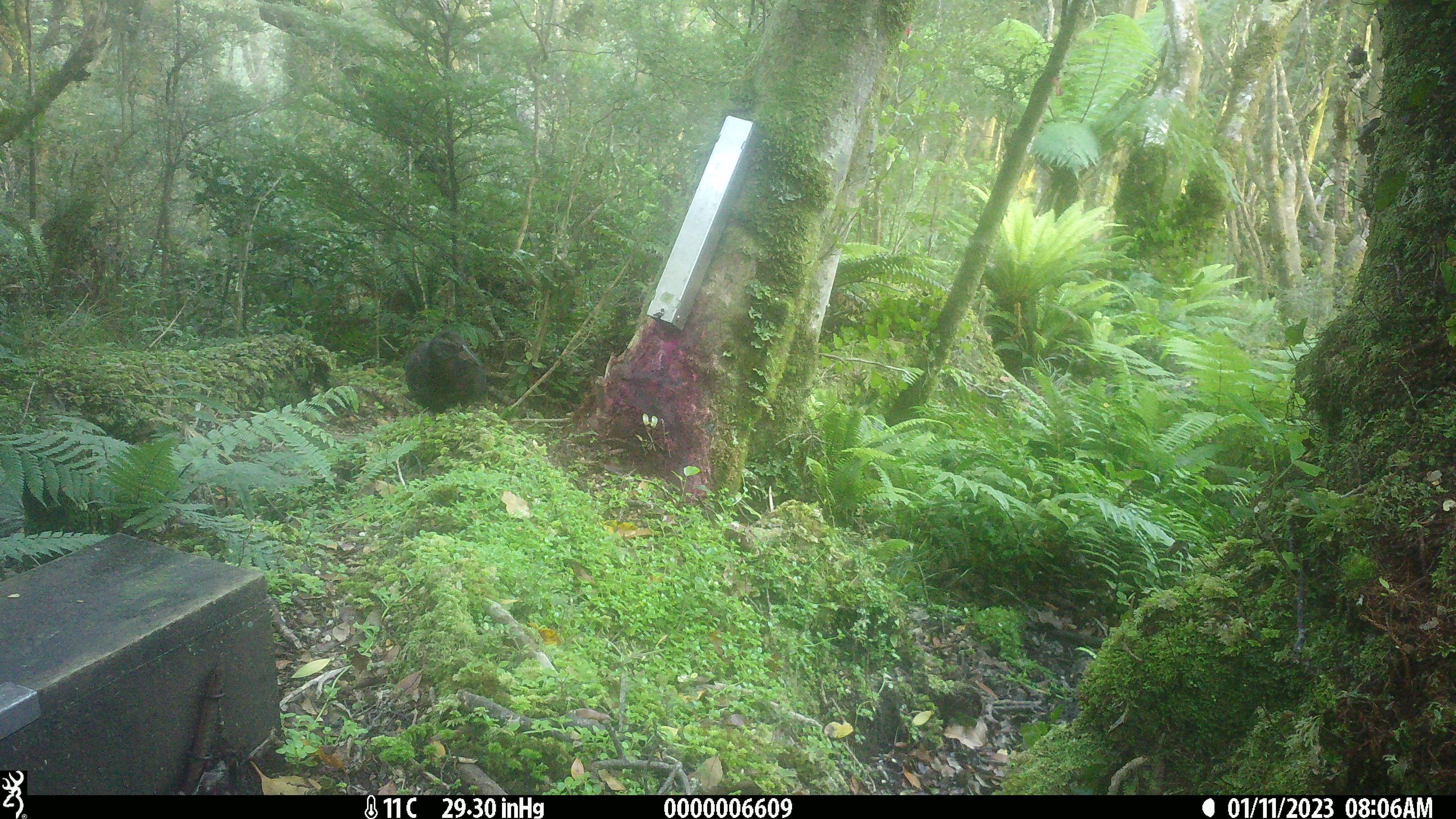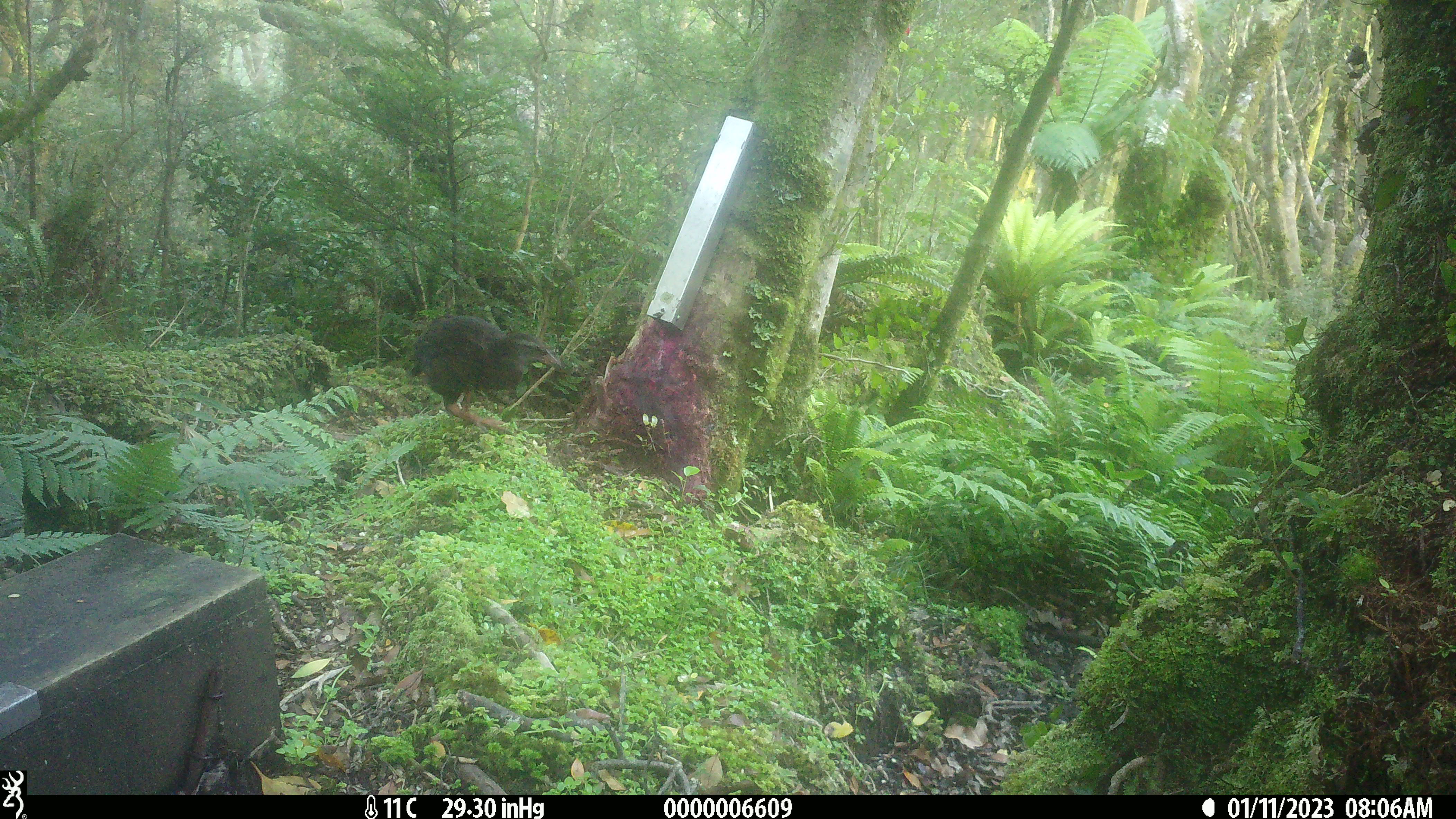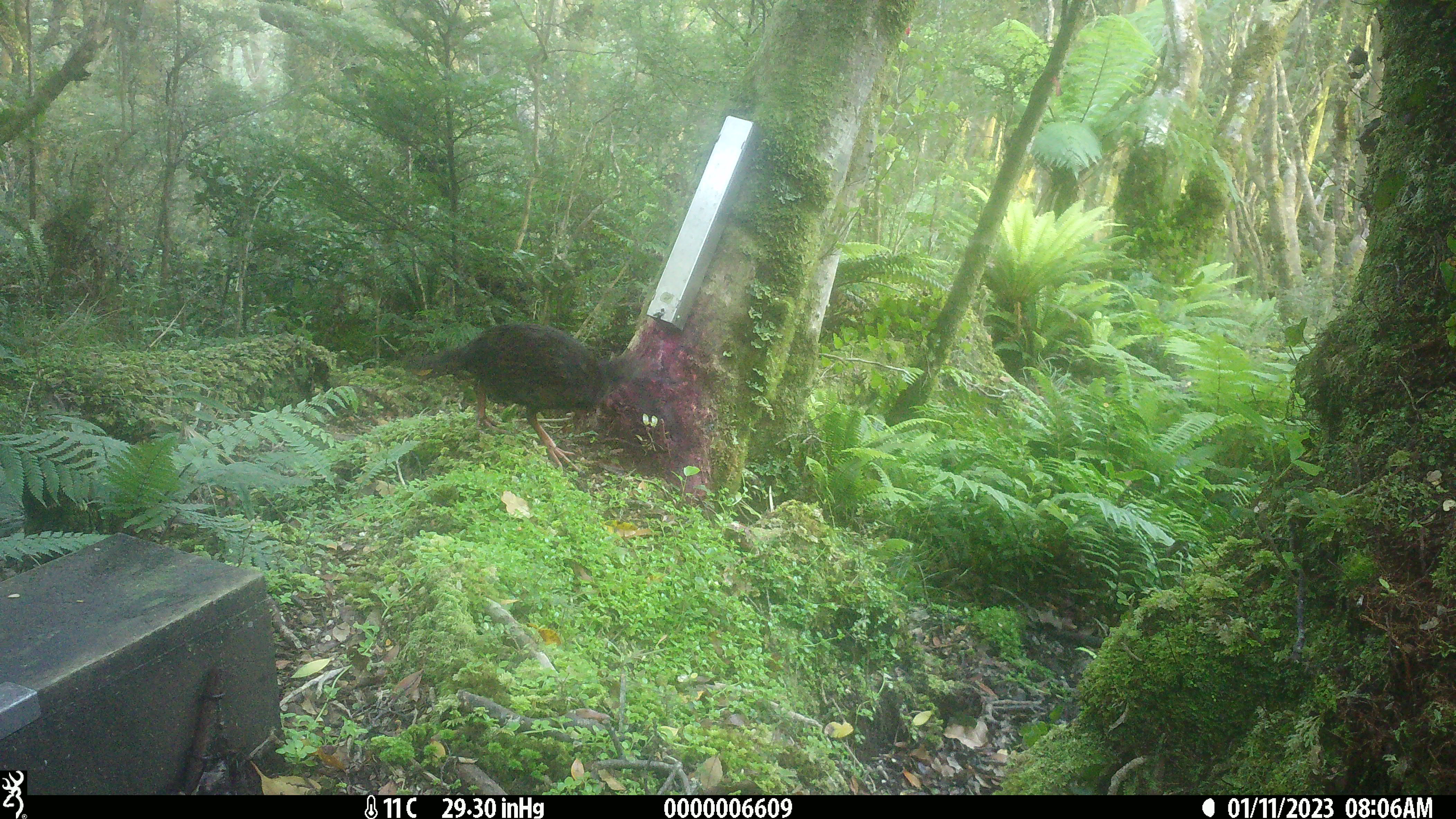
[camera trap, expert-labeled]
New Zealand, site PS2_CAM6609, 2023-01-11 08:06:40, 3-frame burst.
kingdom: Animalia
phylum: Chordata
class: Aves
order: Gruiformes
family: Rallidae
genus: Gallirallus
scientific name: Gallirallus australis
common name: weka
Weka (Gallirallus australis).